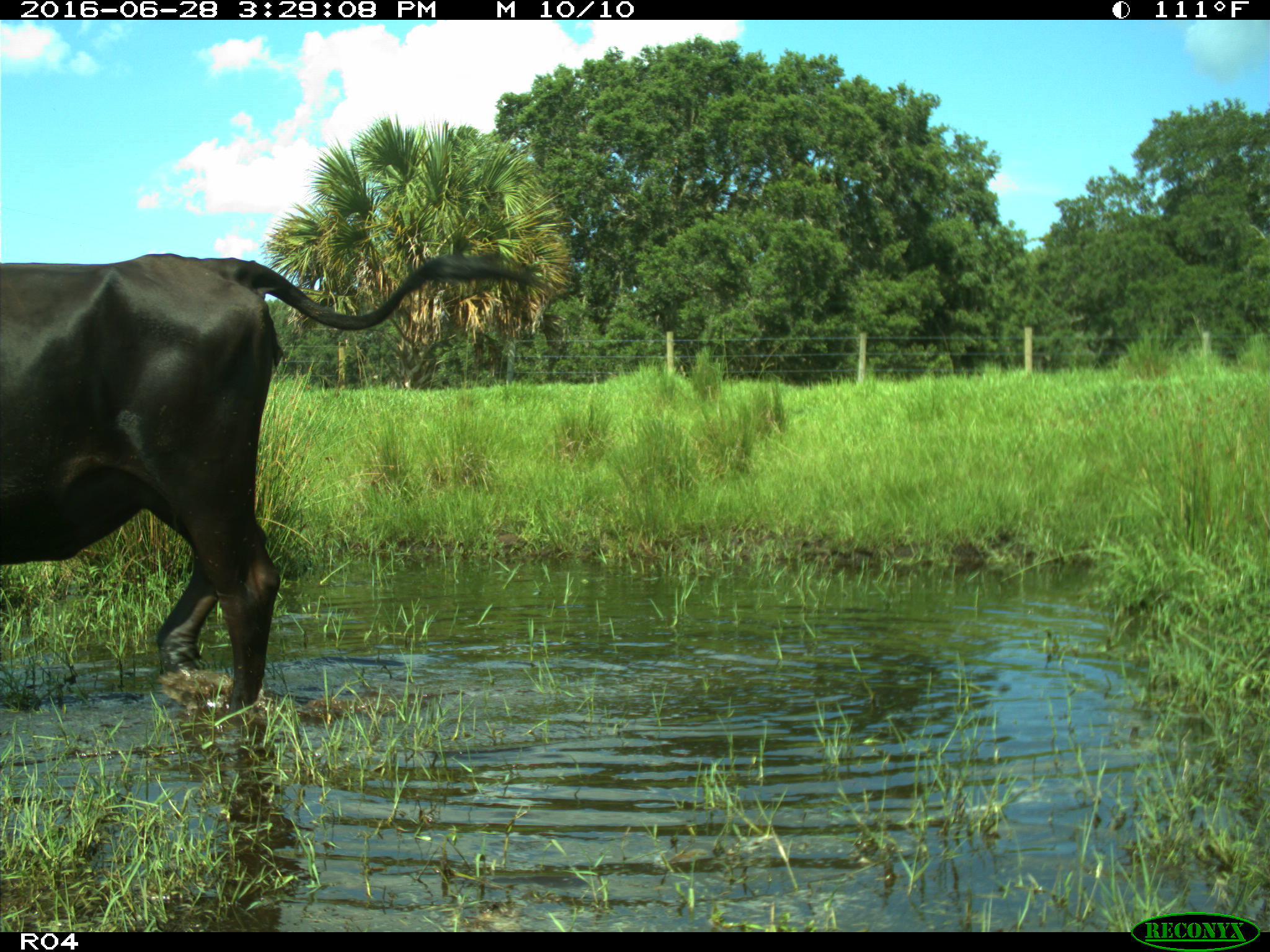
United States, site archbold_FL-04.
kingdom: Animalia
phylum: Chordata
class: Mammalia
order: Artiodactyla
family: Bovidae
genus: Bos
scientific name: Bos taurus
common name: domestic cow